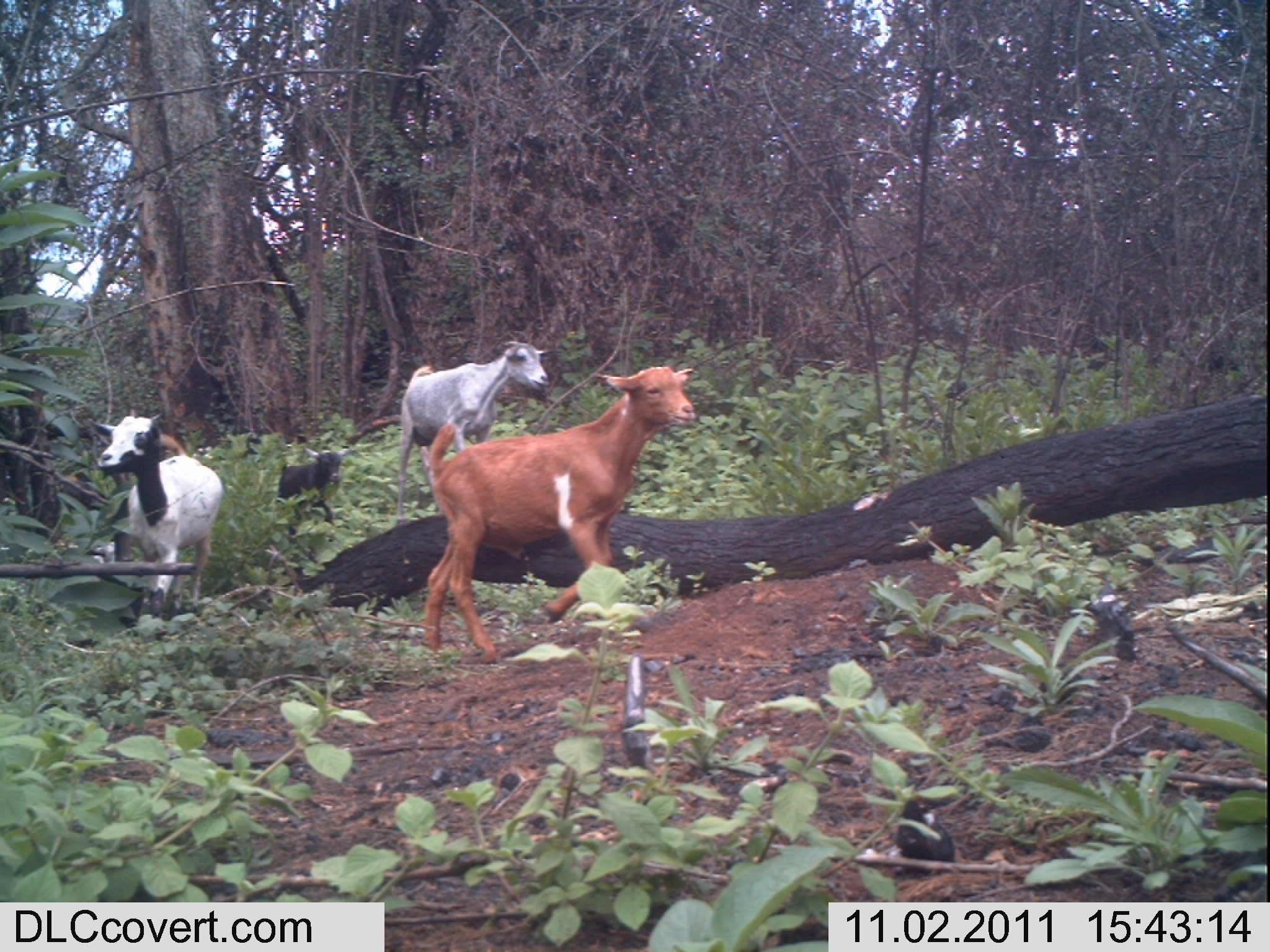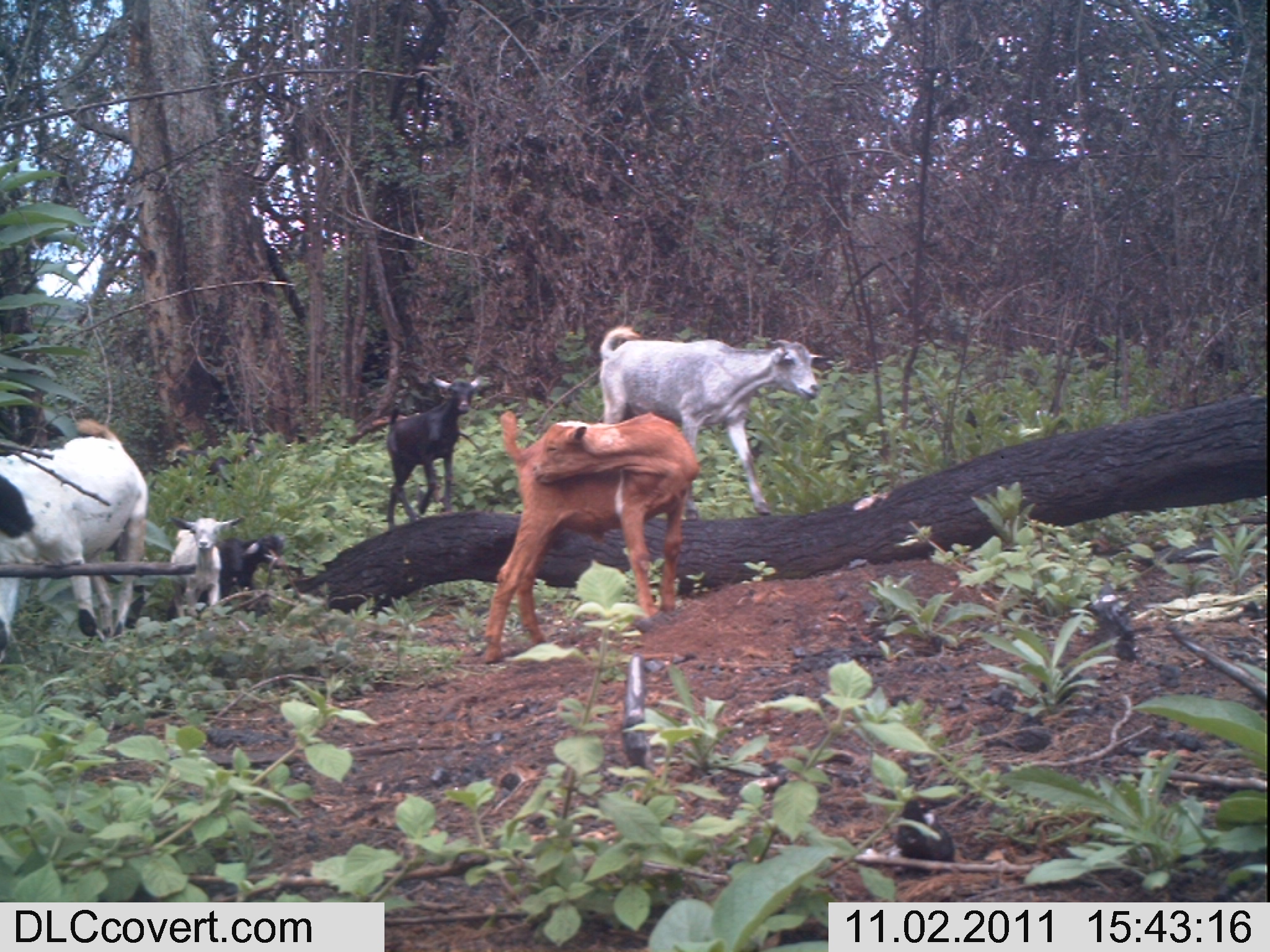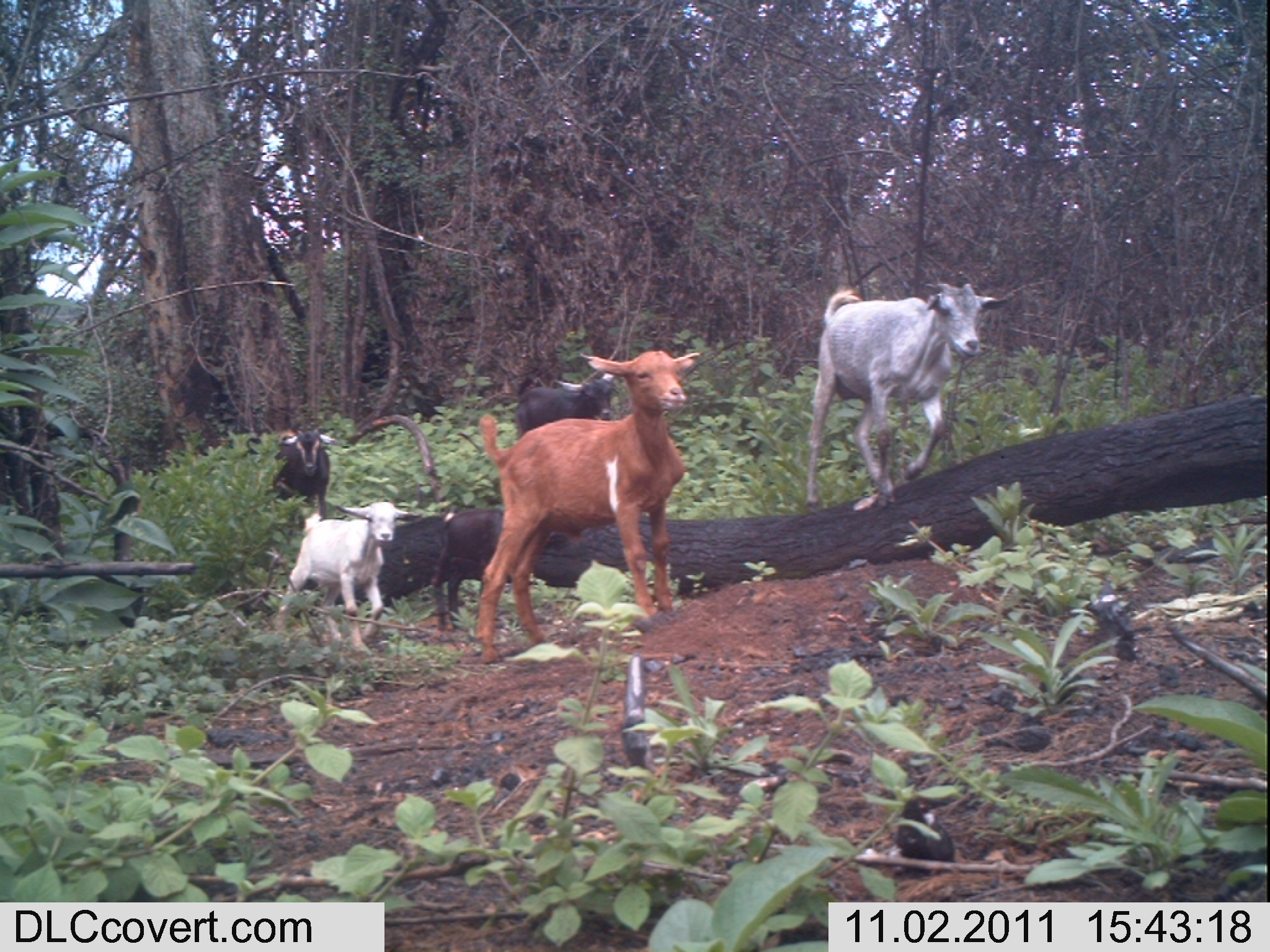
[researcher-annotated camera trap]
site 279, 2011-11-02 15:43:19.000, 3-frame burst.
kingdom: Animalia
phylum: Chordata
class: Mammalia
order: Artiodactyla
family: Bovidae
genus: Capra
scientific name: Capra aegagrus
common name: wild goat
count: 4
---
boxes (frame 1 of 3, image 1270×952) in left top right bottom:
capra aegagrus: 424 365 697 663; 396 341 552 525; 91 412 222 625; 279 447 350 535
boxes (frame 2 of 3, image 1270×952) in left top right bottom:
capra aegagrus: 482 409 698 664; 598 325 828 515; 0 418 148 661; 387 374 488 528; 167 534 282 622; 168 516 244 617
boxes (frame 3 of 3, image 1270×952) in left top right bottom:
capra aegagrus: 479 349 703 664; 806 283 1007 509; 275 501 420 657; 431 508 503 634; 515 373 613 440; 272 426 331 521